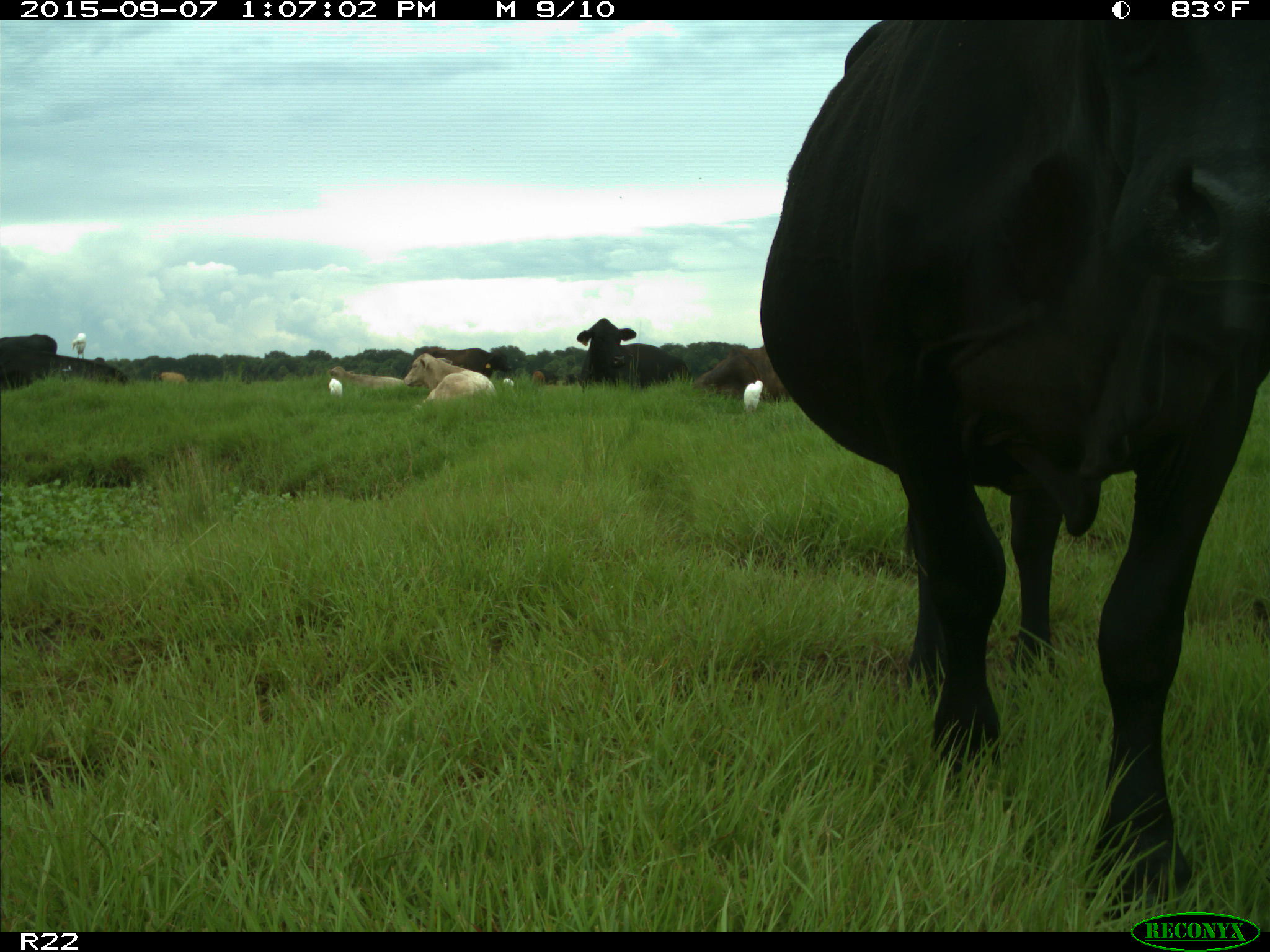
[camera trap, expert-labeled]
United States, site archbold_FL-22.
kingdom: Animalia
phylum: Chordata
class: Mammalia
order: Artiodactyla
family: Bovidae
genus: Bos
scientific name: Bos taurus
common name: domestic cow